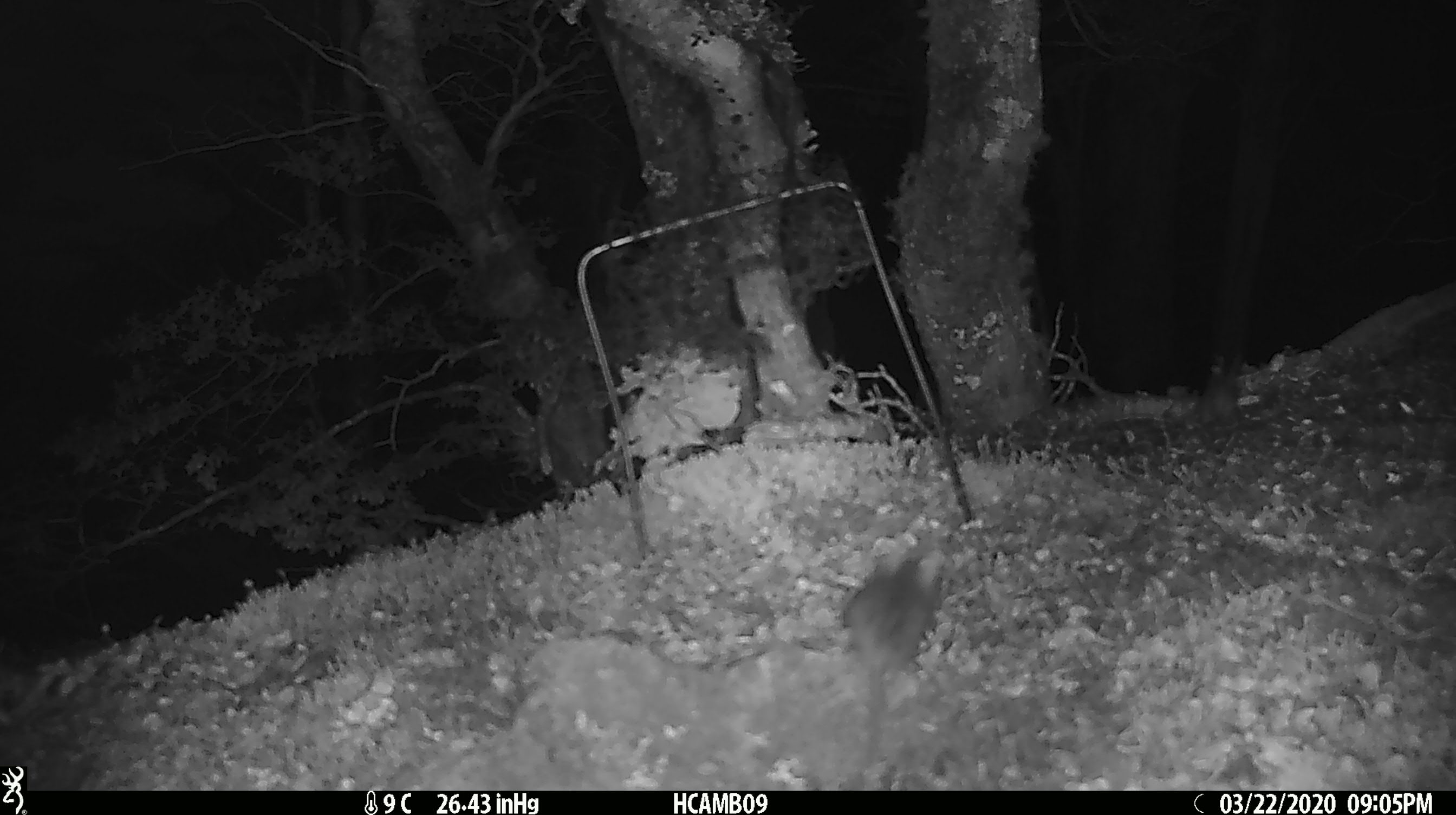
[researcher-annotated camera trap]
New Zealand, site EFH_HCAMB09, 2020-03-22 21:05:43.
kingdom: Animalia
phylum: Chordata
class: Mammalia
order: Rodentia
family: Muridae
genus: Mus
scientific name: Mus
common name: mouse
Mouse (Mus).